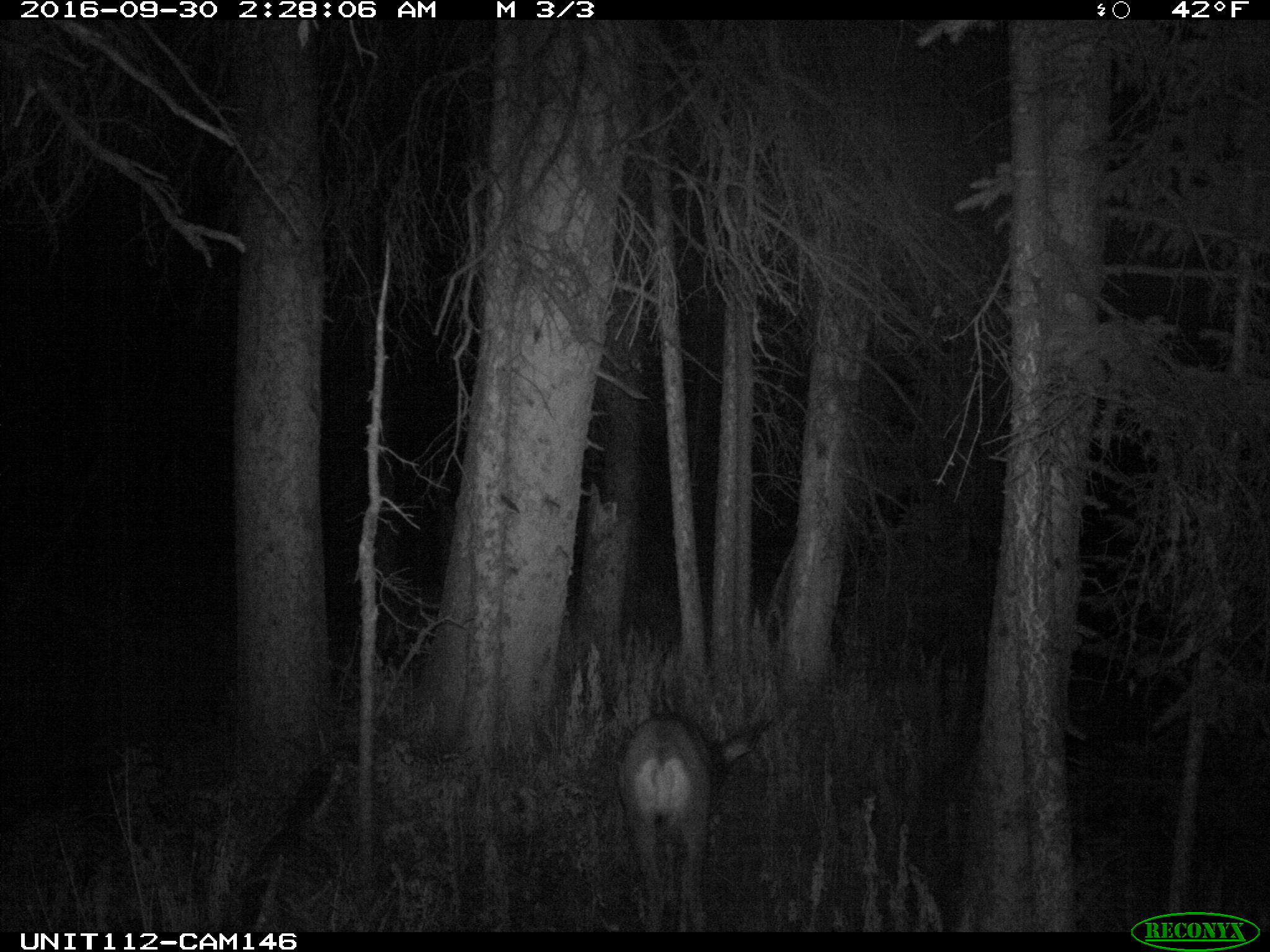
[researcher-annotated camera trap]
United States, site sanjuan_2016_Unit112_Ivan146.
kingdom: Animalia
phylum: Chordata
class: Mammalia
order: Artiodactyla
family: Cervidae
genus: Odocoileus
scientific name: Odocoileus hemionus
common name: mule deer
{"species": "Odocoileus hemionus (mule deer)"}